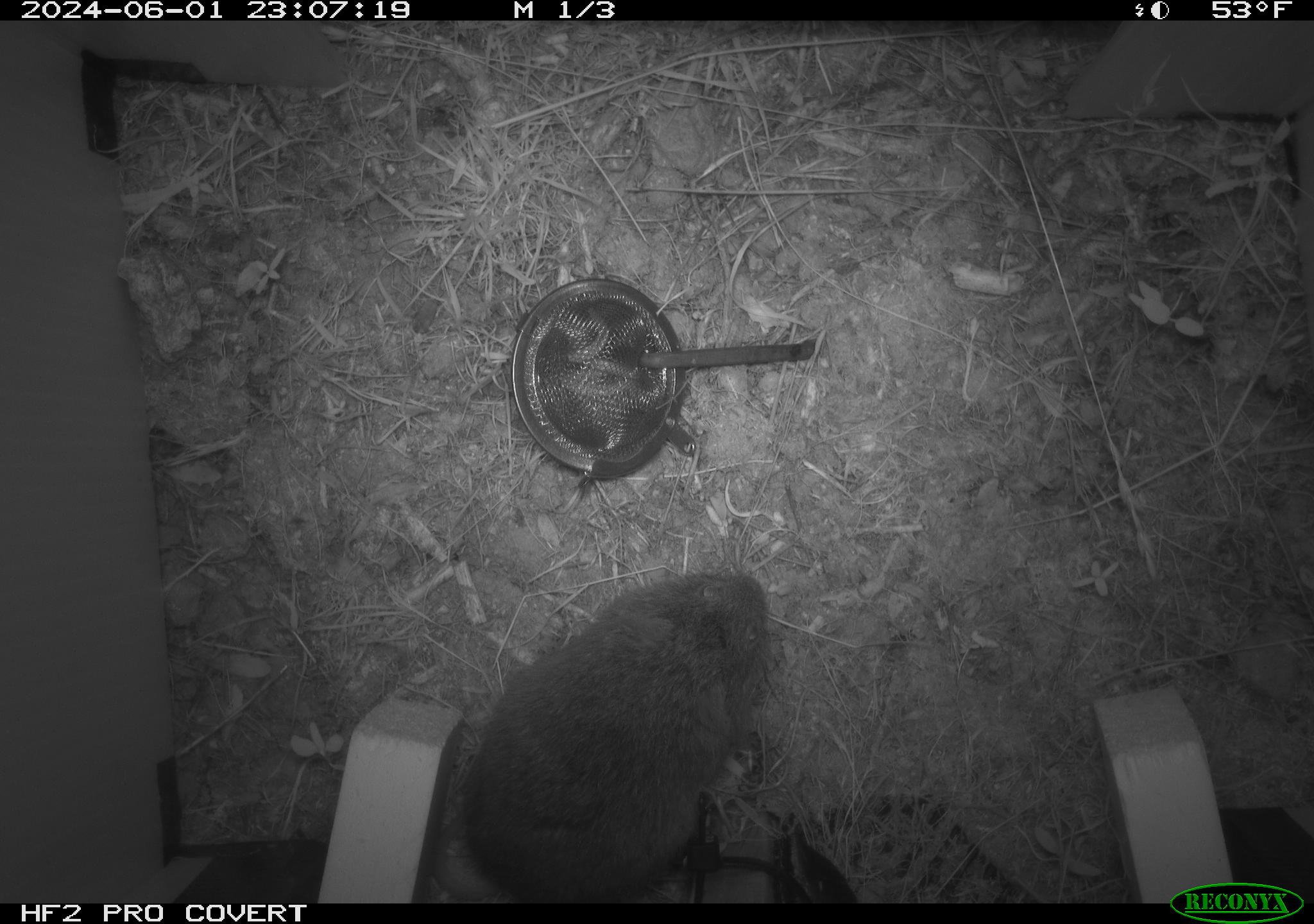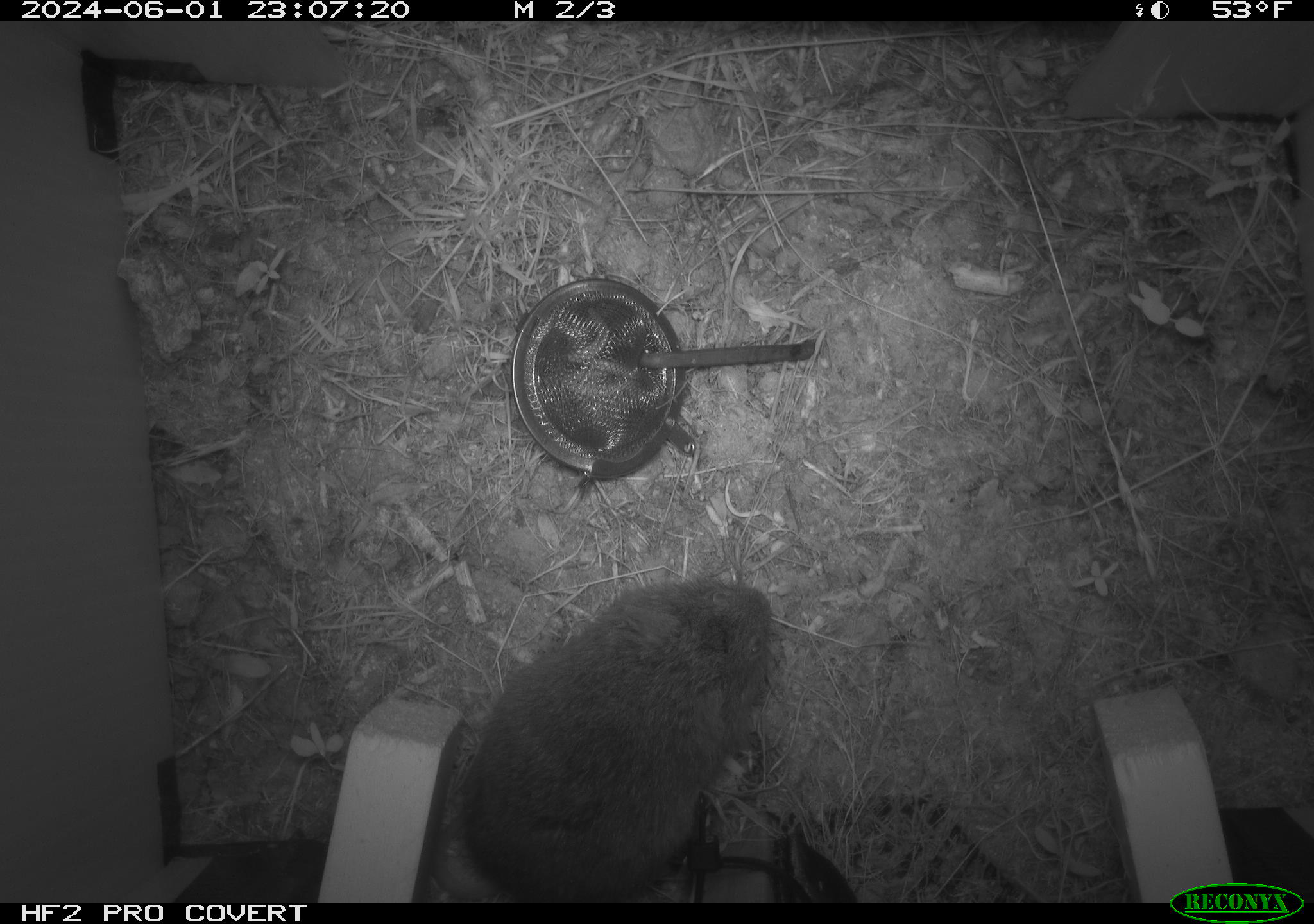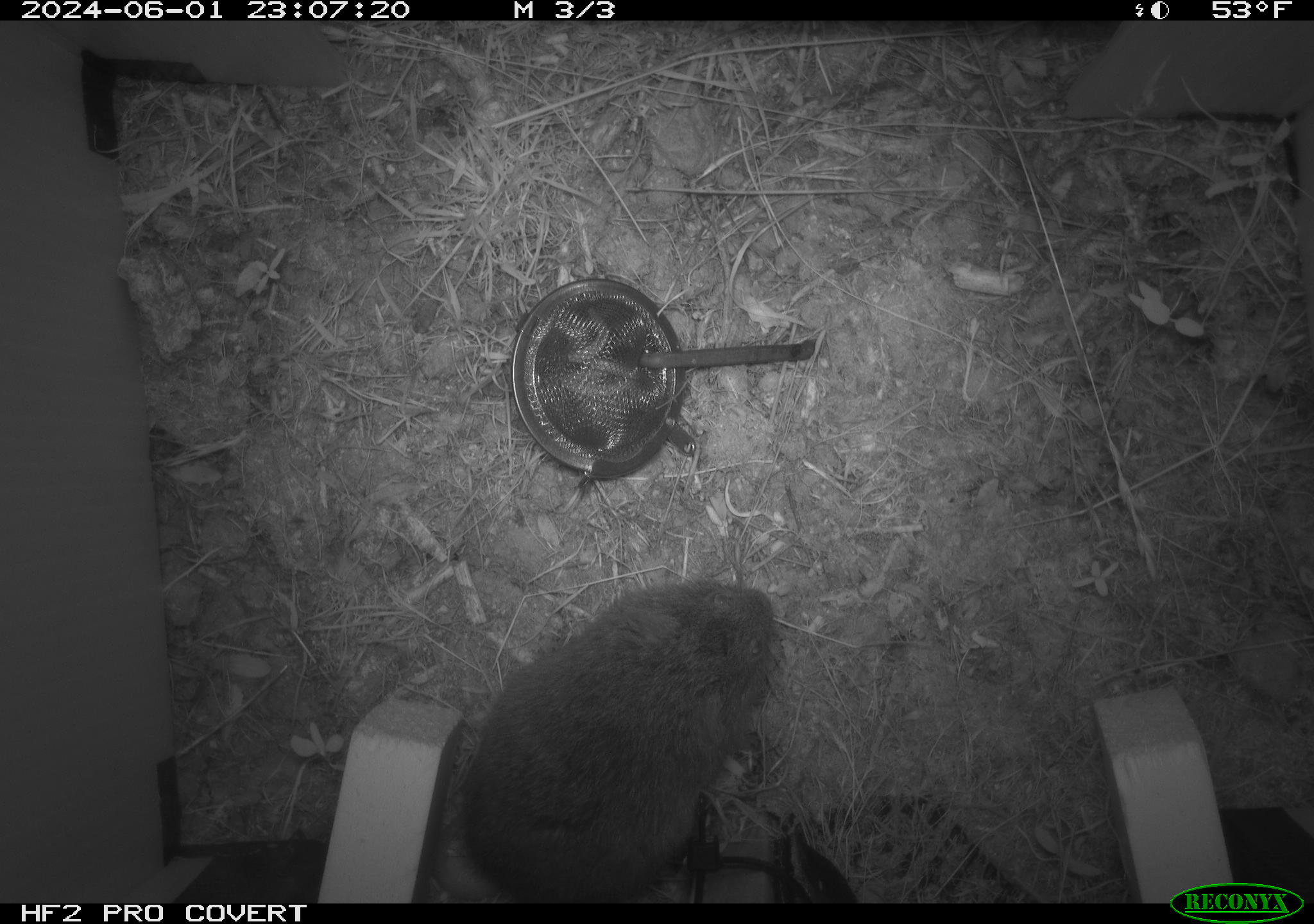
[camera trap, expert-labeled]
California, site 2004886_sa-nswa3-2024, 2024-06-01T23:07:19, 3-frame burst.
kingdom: Animalia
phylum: Chordata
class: Mammalia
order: Rodentia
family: Cricetidae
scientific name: Arvicolinae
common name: voles, lemmings, and muskrats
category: arvicolinae subfamily